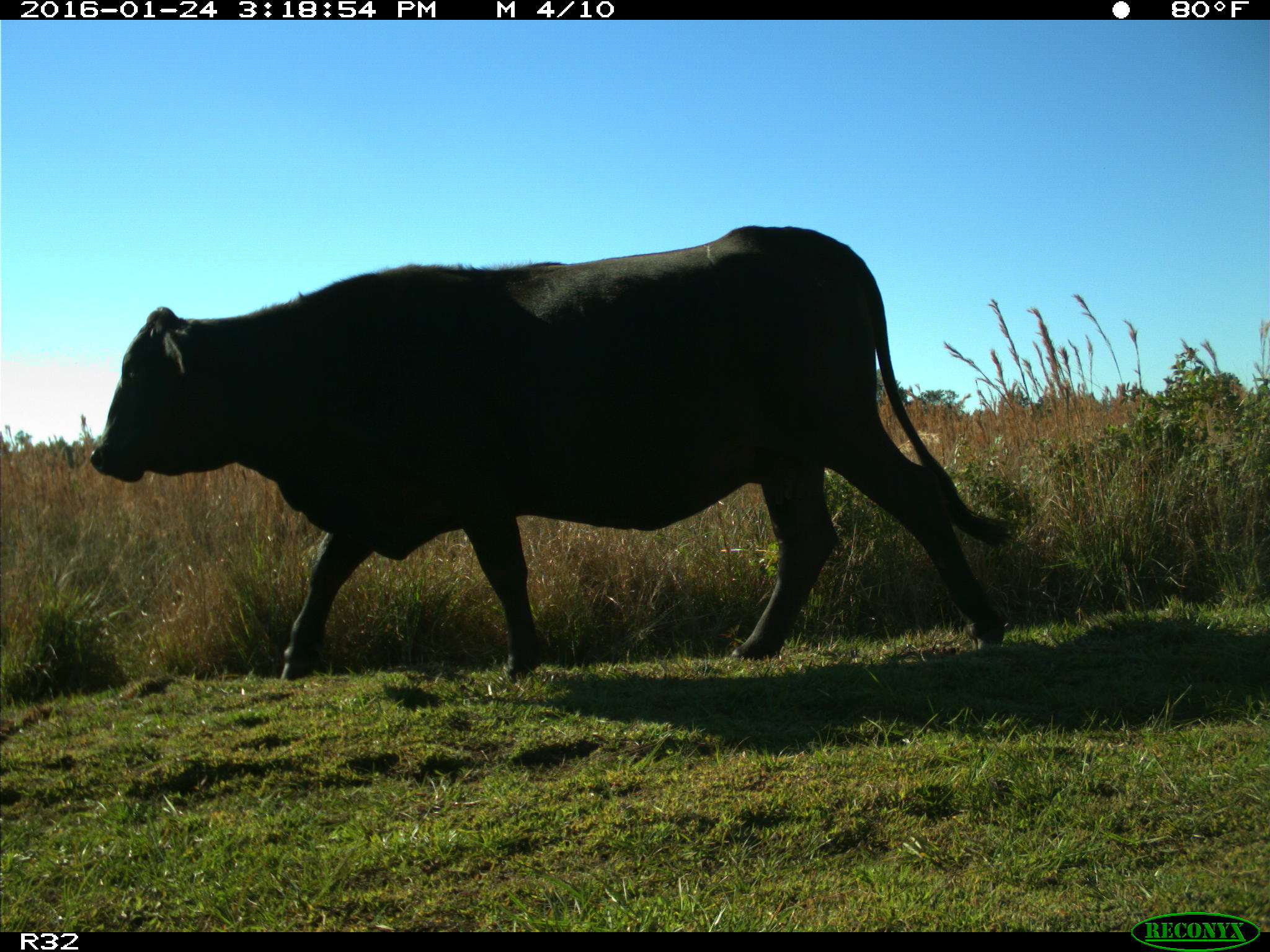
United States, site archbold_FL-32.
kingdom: Animalia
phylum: Chordata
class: Mammalia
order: Artiodactyla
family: Bovidae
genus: Bos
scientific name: Bos taurus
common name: domestic cow